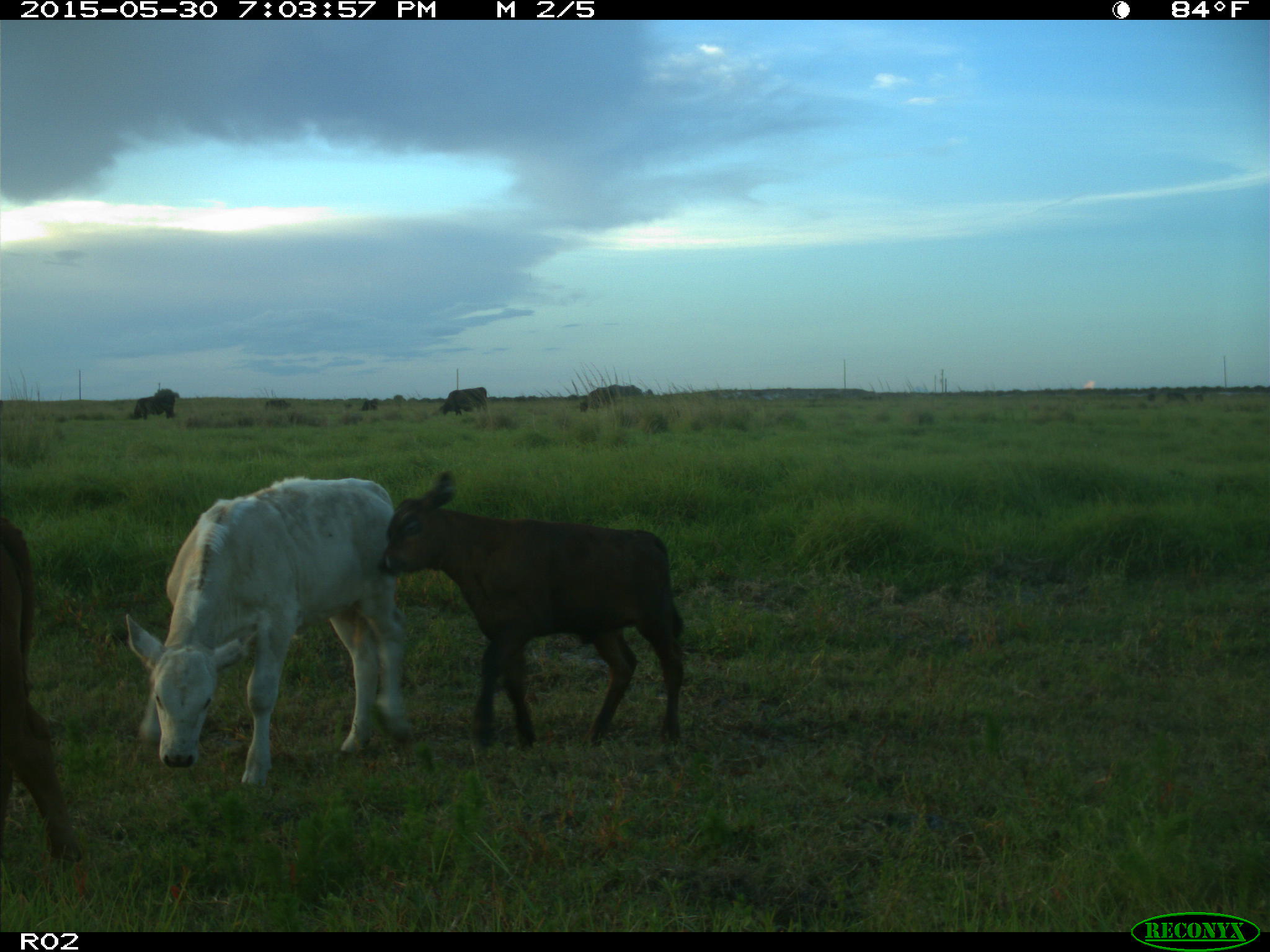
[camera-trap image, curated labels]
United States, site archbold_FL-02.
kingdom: Animalia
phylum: Chordata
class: Mammalia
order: Artiodactyla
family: Bovidae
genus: Bos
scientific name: Bos taurus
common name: domestic cow